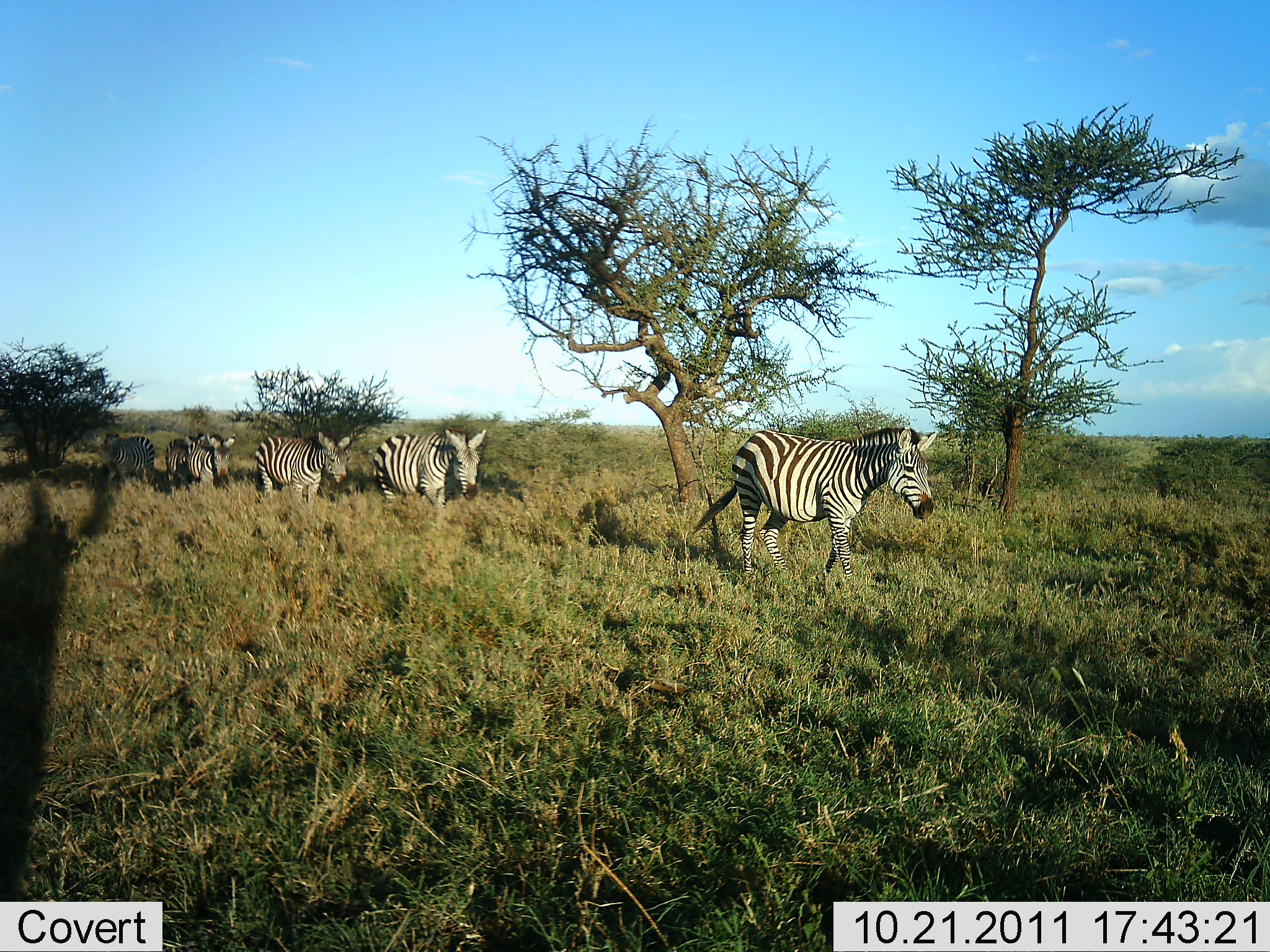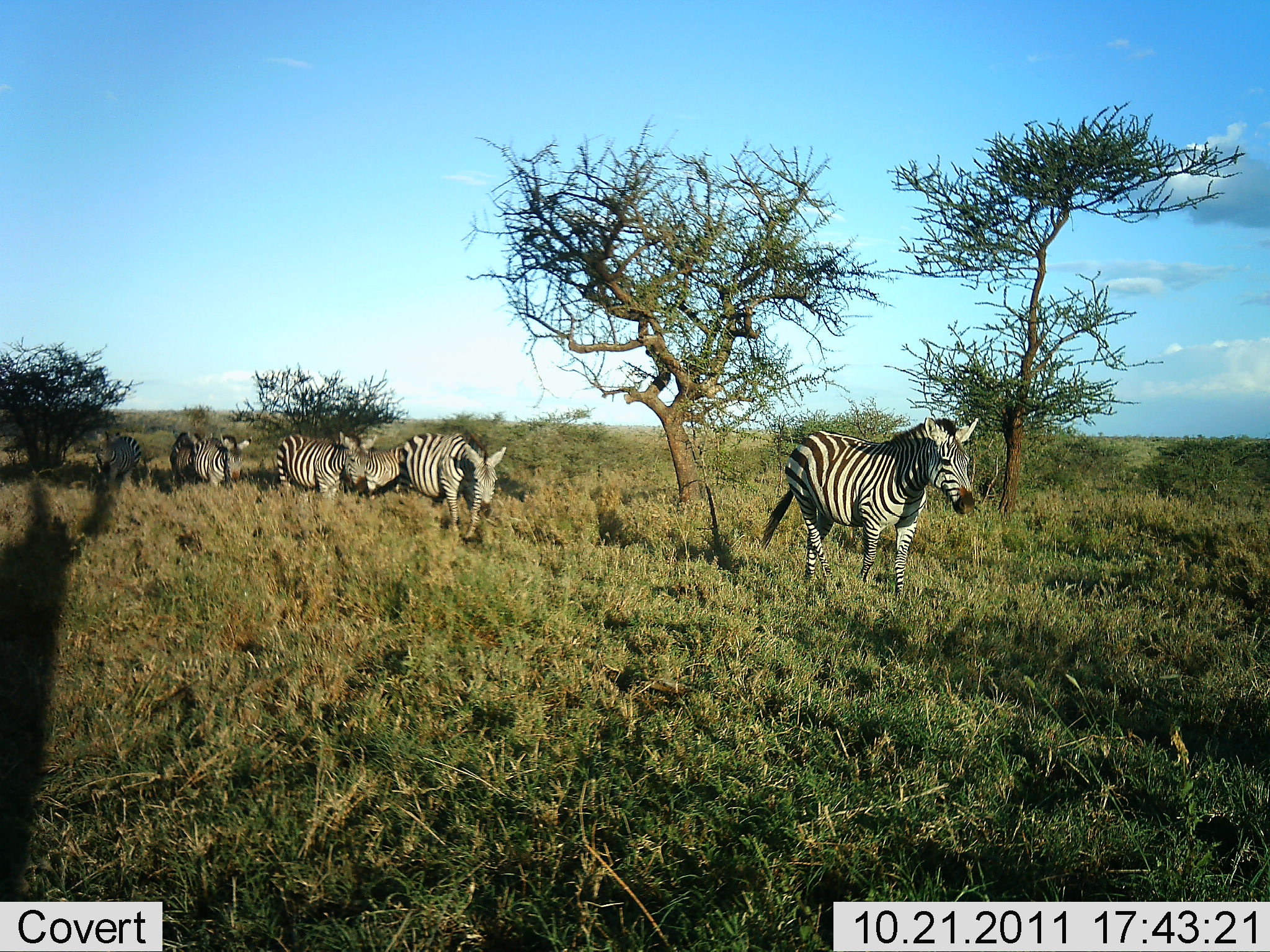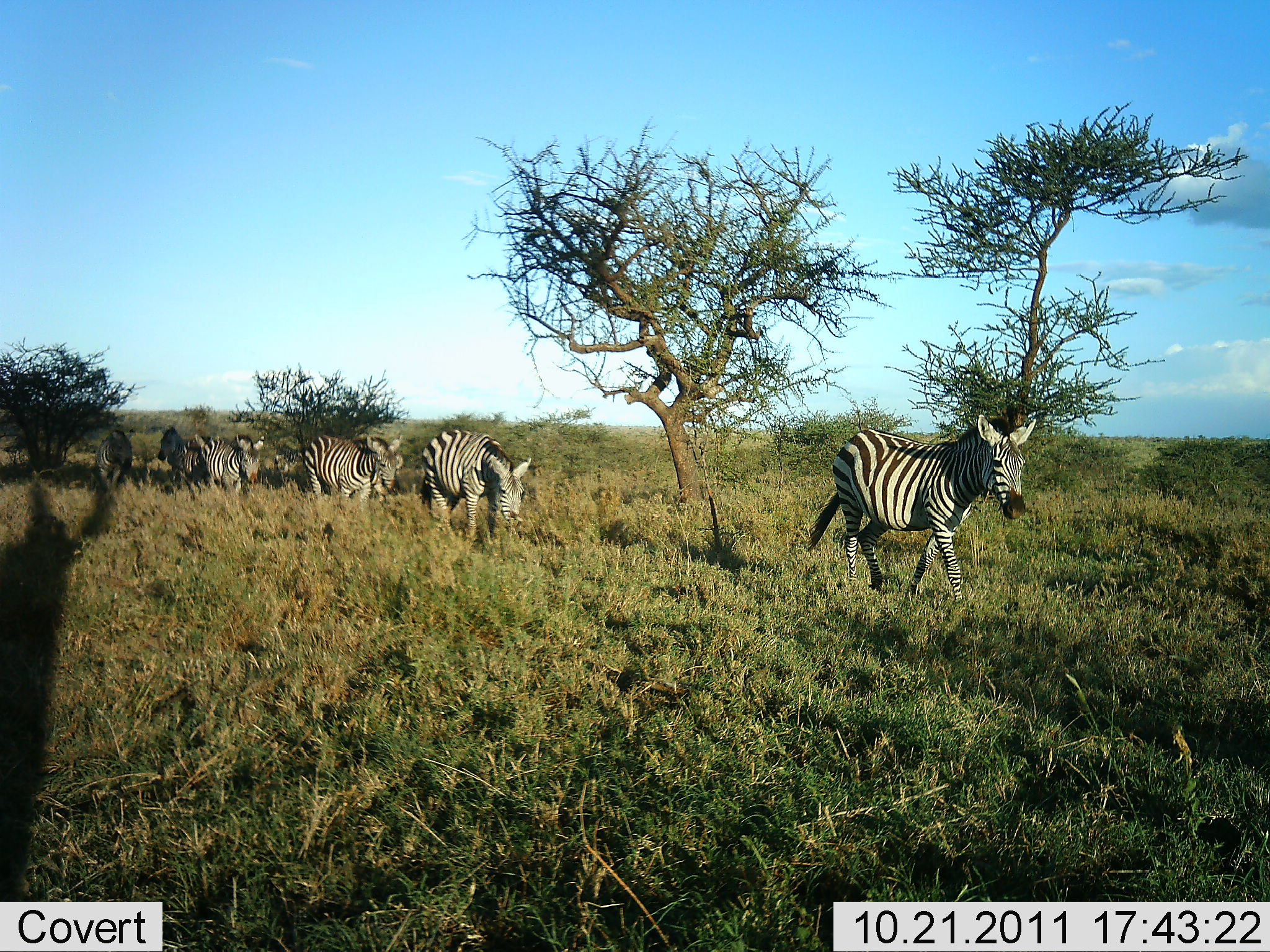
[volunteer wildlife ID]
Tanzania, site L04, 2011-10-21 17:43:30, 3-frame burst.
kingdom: Animalia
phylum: Chordata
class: Mammalia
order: Perissodactyla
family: Equidae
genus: Equus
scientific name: Equus quagga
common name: plains zebra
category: zebra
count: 6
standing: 8%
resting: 0%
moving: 92%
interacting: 0%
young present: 0%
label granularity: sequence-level